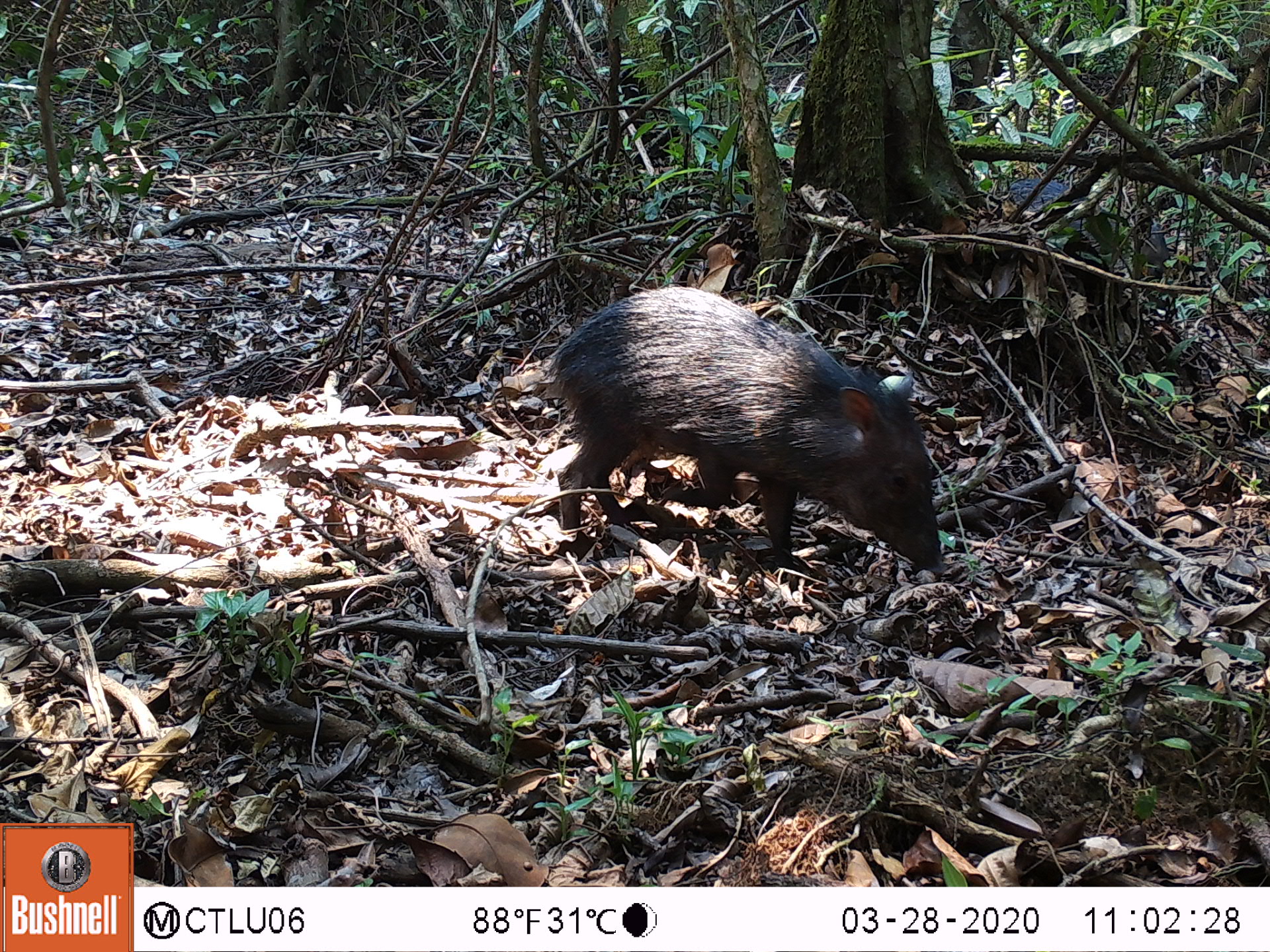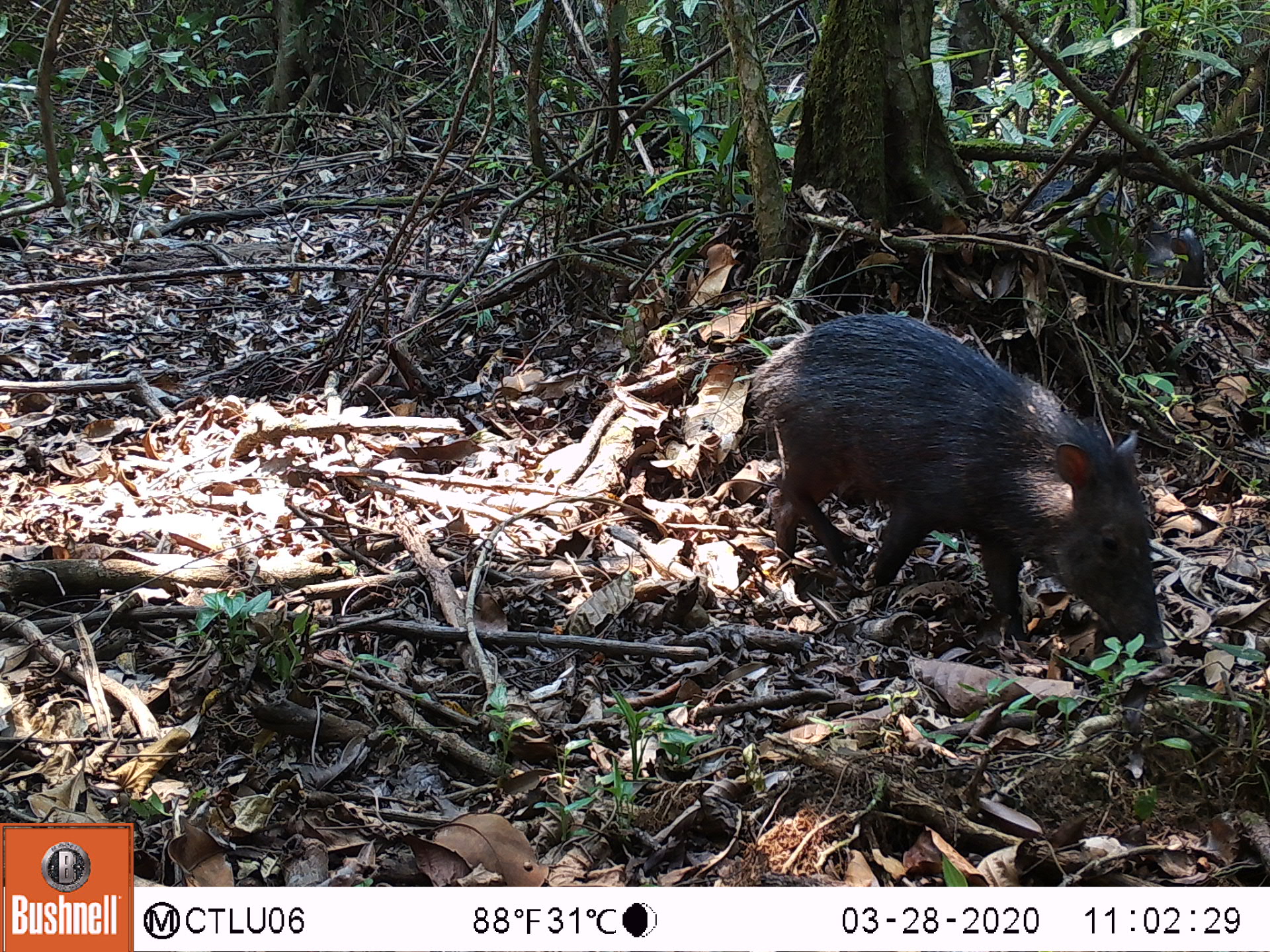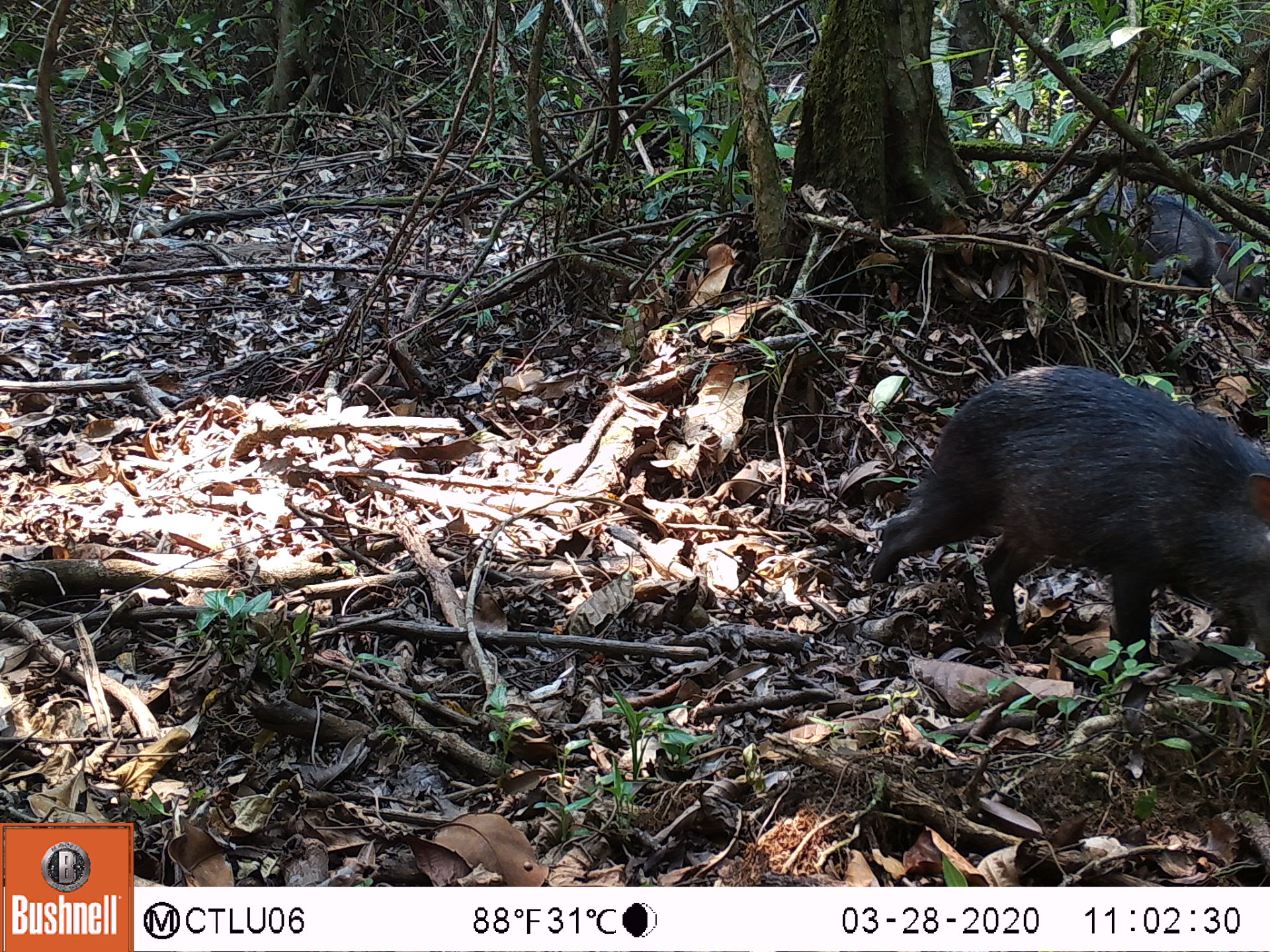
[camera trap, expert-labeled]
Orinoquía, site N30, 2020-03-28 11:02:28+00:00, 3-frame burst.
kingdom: Animalia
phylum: Chordata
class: Mammalia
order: Artiodactyla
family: Tayassuidae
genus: Pecari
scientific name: Pecari tajacu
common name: collared peccary